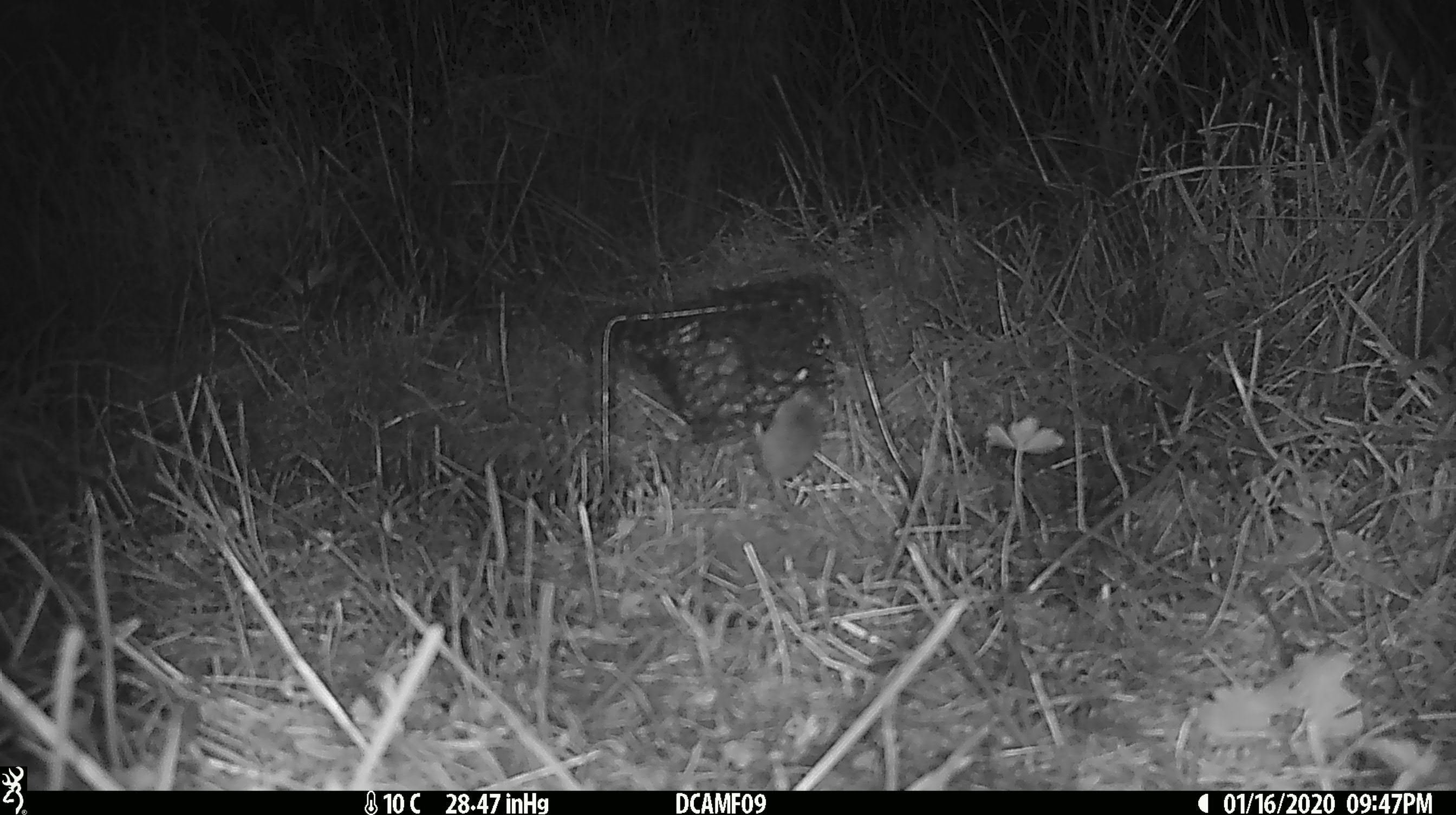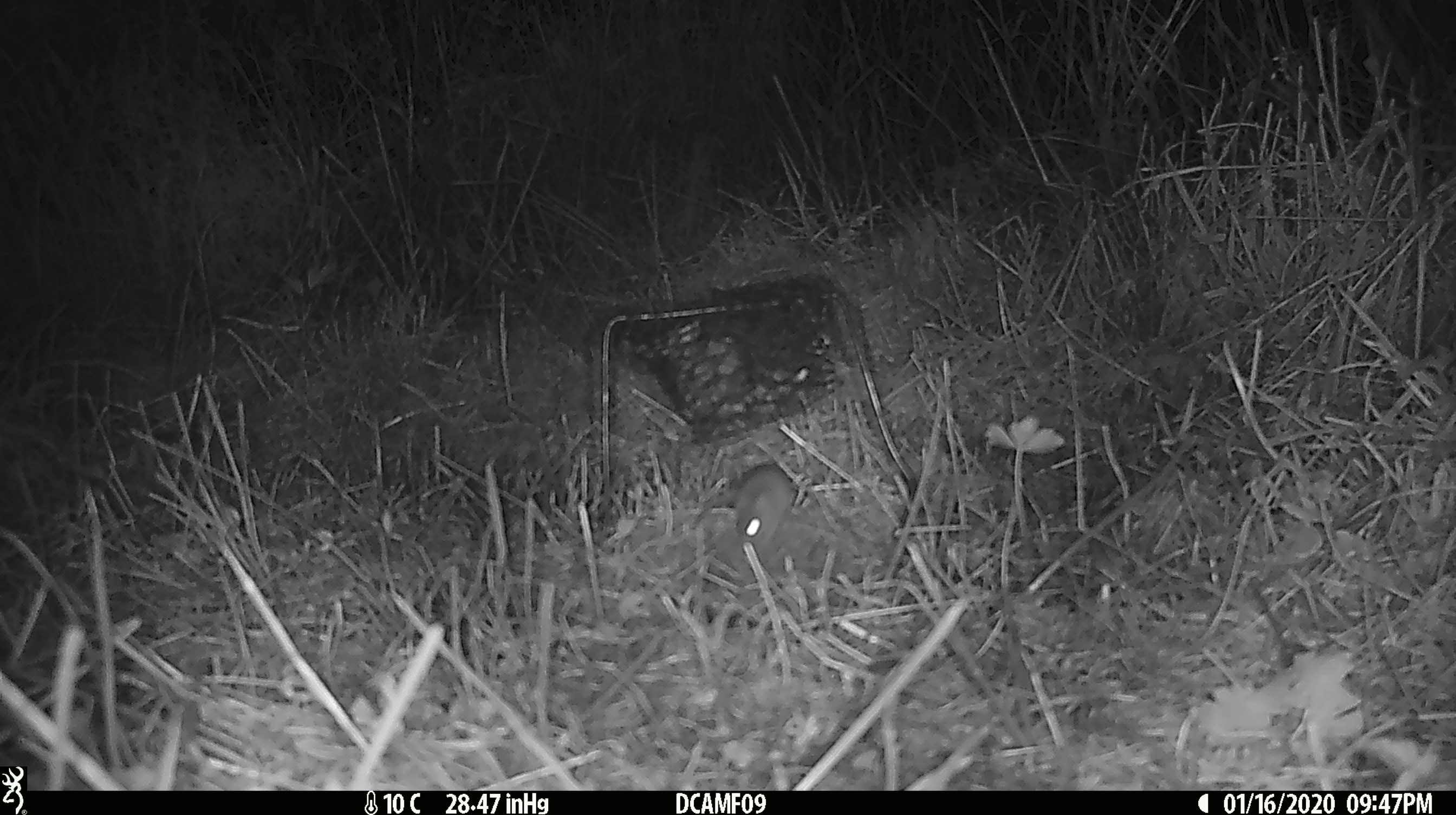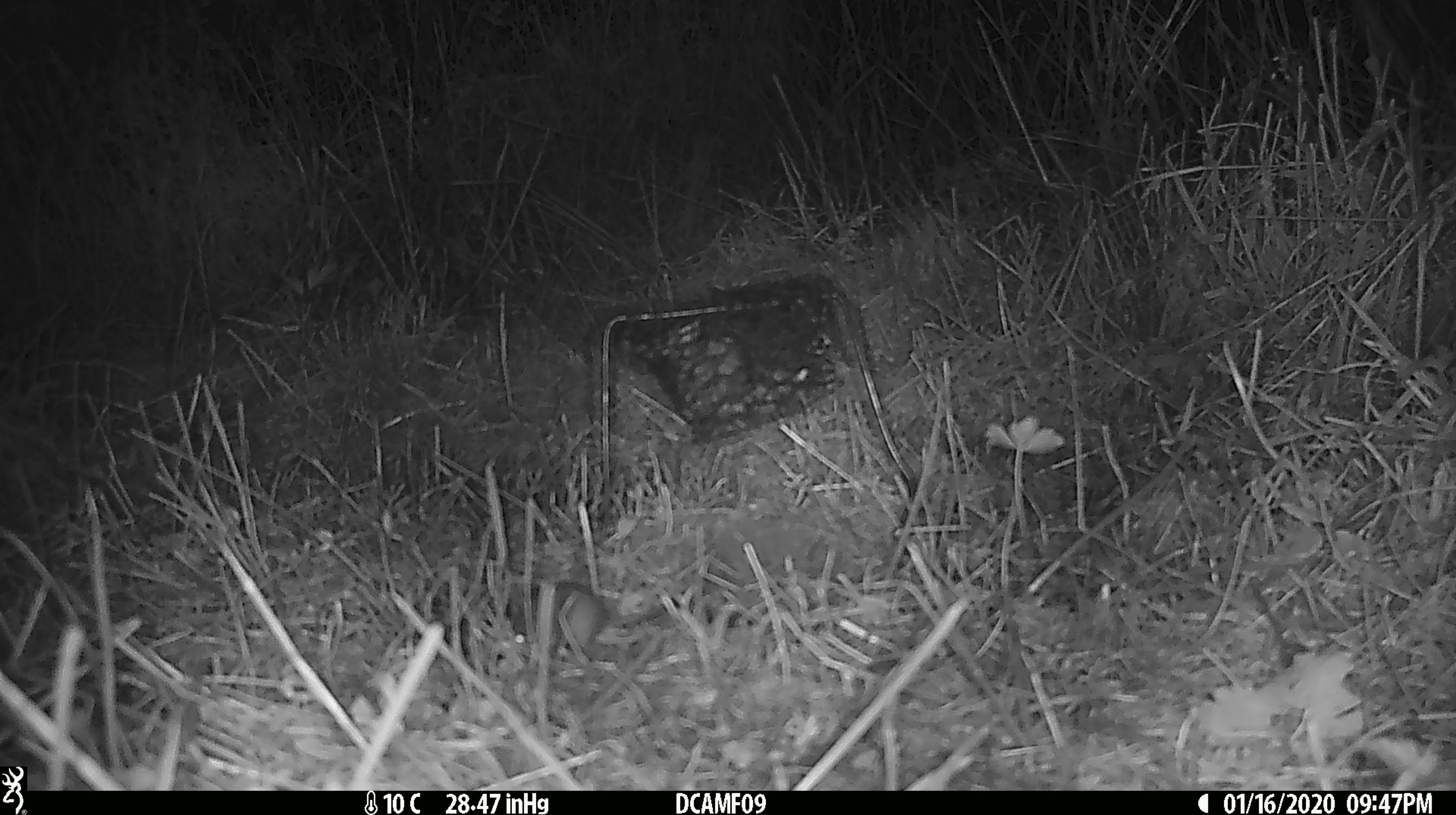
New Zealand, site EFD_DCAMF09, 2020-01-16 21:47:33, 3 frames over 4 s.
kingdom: Animalia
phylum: Chordata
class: Mammalia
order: Rodentia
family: Muridae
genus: Mus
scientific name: Mus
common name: mouse